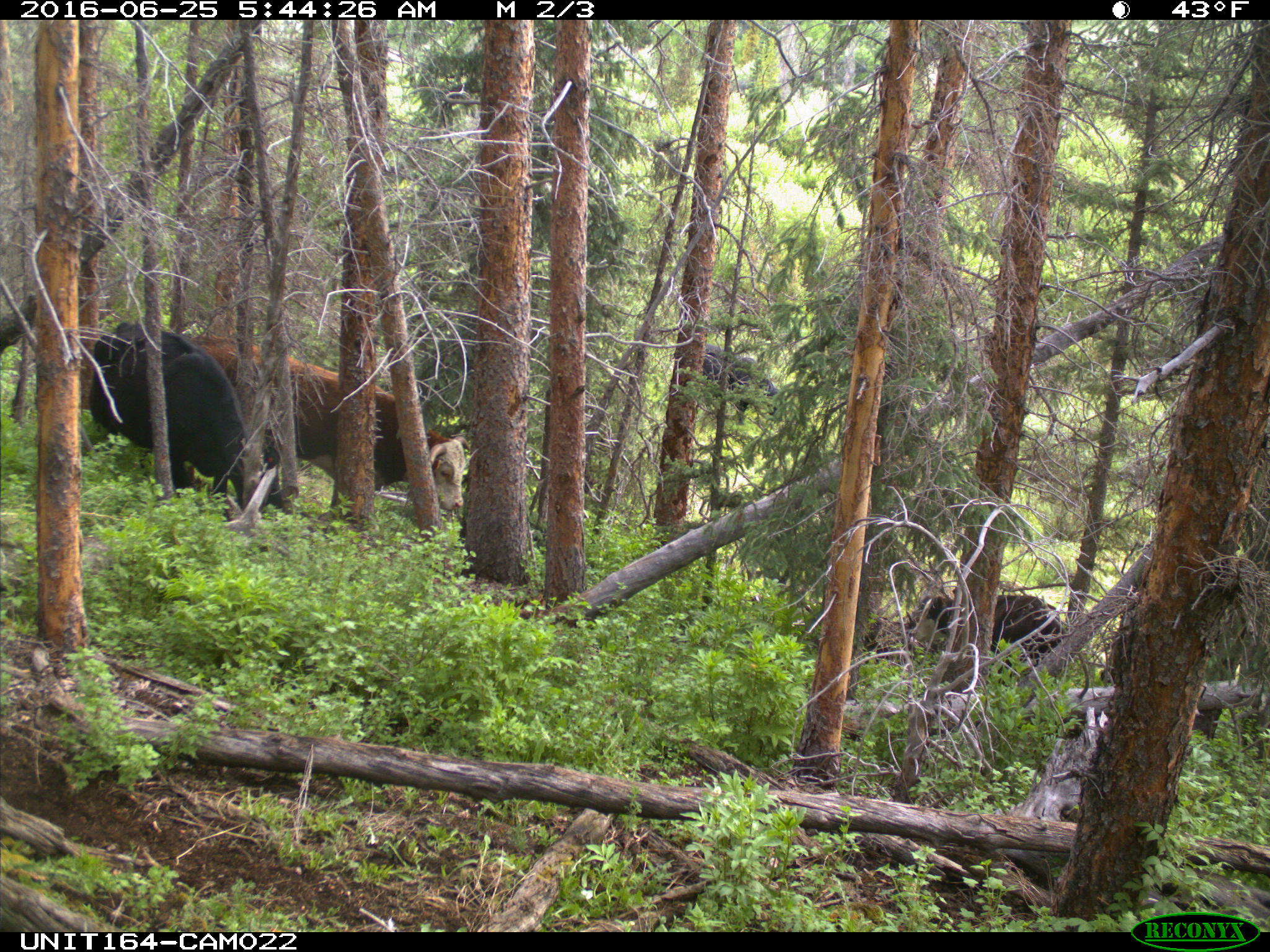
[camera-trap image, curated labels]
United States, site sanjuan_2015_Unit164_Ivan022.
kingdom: Animalia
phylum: Chordata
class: Mammalia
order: Artiodactyla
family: Bovidae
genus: Bos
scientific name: Bos taurus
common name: domestic cow